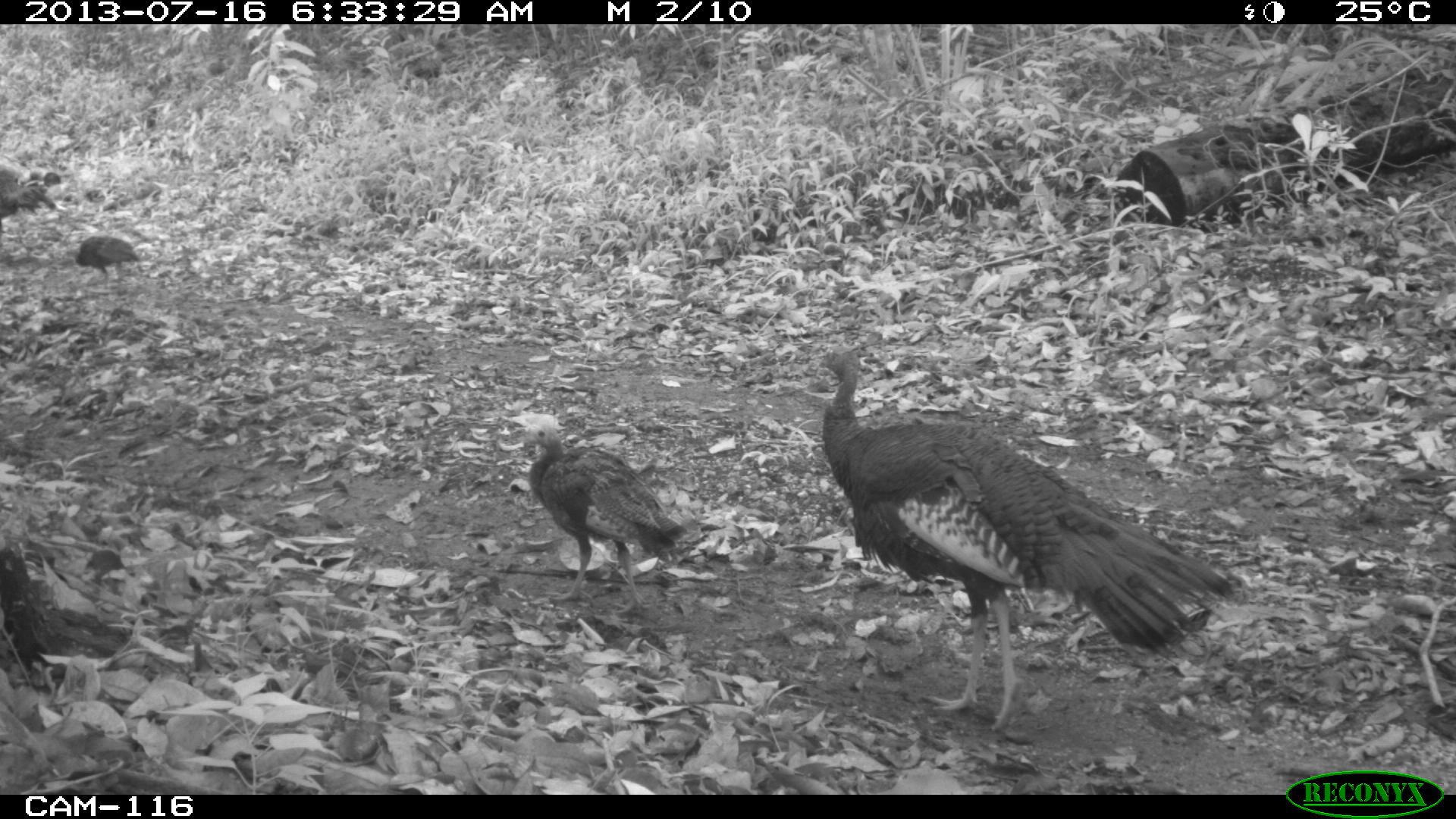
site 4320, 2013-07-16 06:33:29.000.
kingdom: Animalia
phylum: Chordata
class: Aves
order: Galliformes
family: Phasianidae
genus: Meleagris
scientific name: Meleagris ocellata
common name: ocellated turkey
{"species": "Meleagris ocellata (ocellated turkey)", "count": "4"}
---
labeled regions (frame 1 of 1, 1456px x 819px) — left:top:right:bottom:
meleagris ocellata: 817:344:1232:731; 519:422:700:617; 74:234:142:282